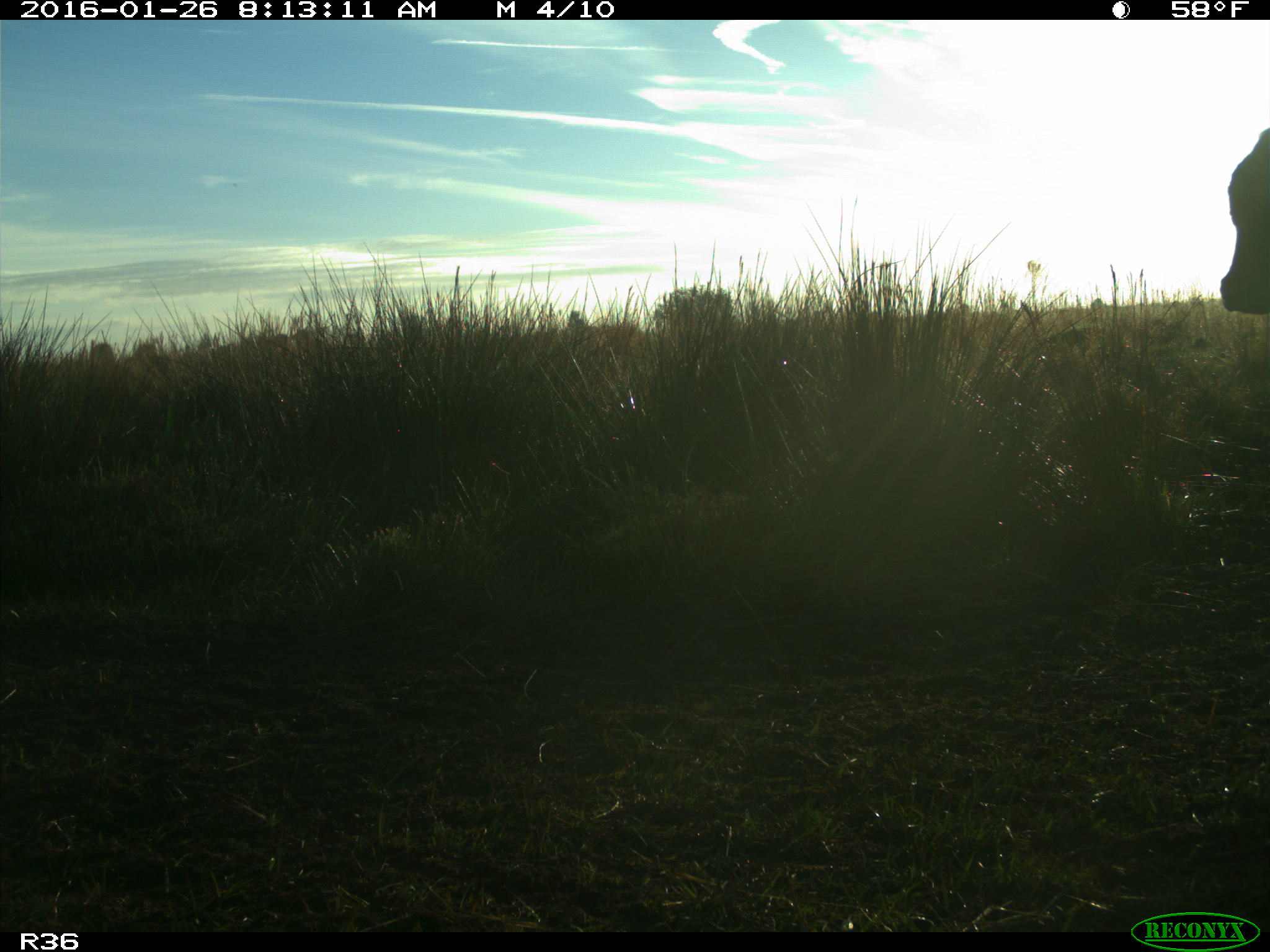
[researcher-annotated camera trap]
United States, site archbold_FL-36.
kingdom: Animalia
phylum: Chordata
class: Mammalia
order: Artiodactyla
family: Bovidae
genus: Bos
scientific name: Bos taurus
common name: domestic cow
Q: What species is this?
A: Bos taurus (domestic cow).